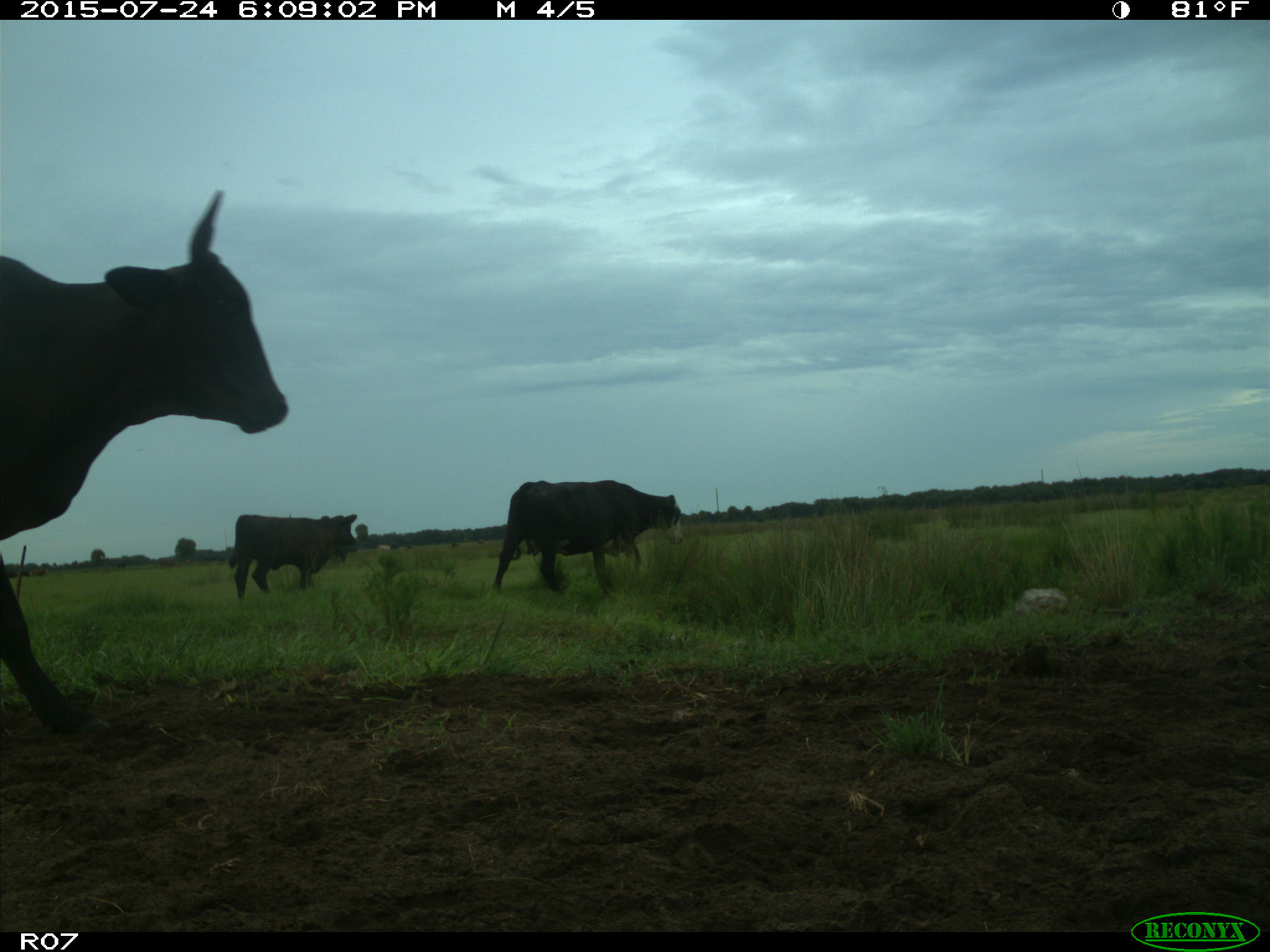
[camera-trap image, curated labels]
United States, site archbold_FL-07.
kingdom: Animalia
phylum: Chordata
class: Mammalia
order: Artiodactyla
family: Bovidae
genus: Bos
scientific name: Bos taurus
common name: domestic cow